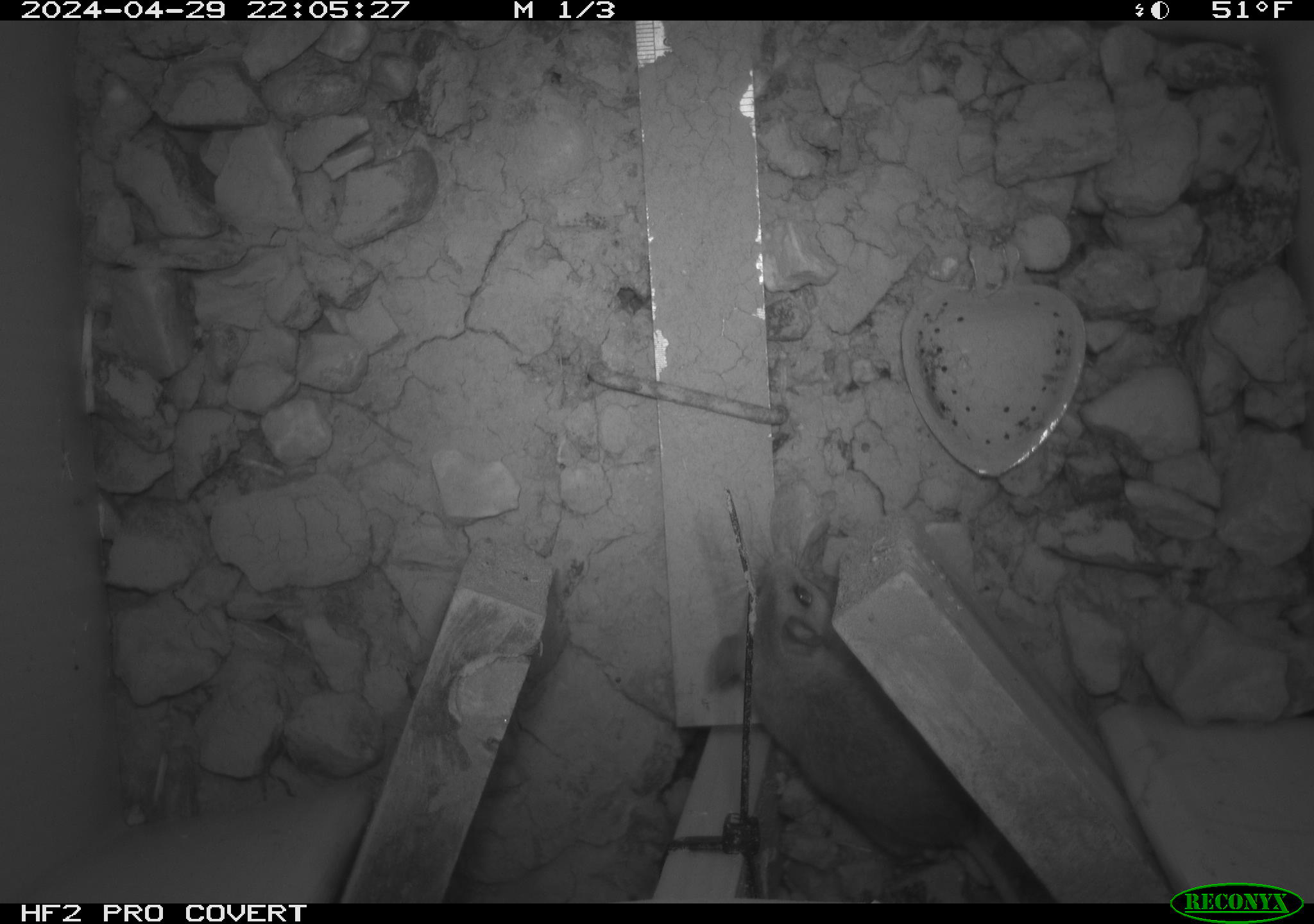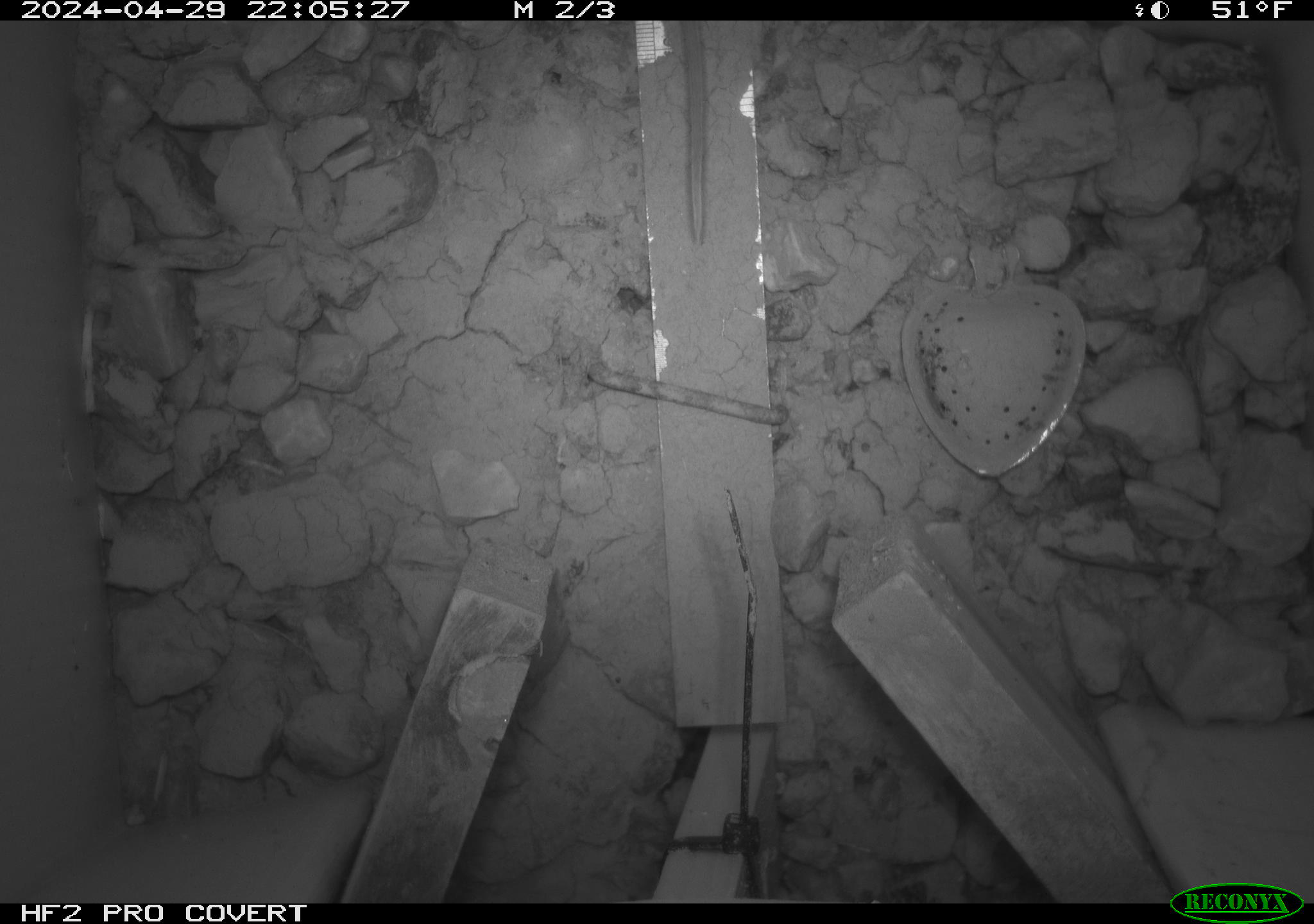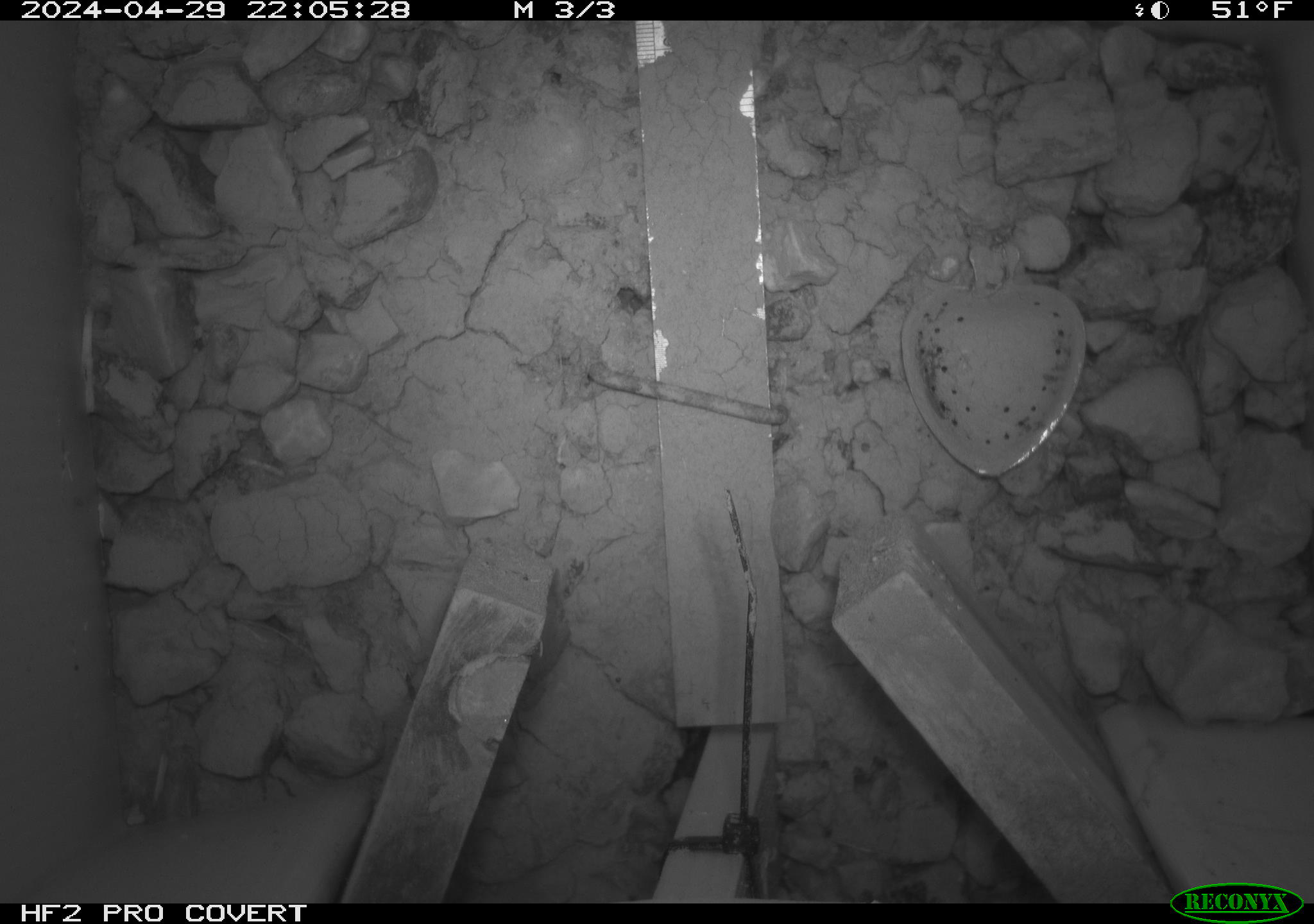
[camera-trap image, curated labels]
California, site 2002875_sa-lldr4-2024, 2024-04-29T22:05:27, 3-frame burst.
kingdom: Animalia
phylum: Chordata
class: Mammalia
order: Rodentia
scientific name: Rodentia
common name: rodent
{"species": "rodent (Rodentia)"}